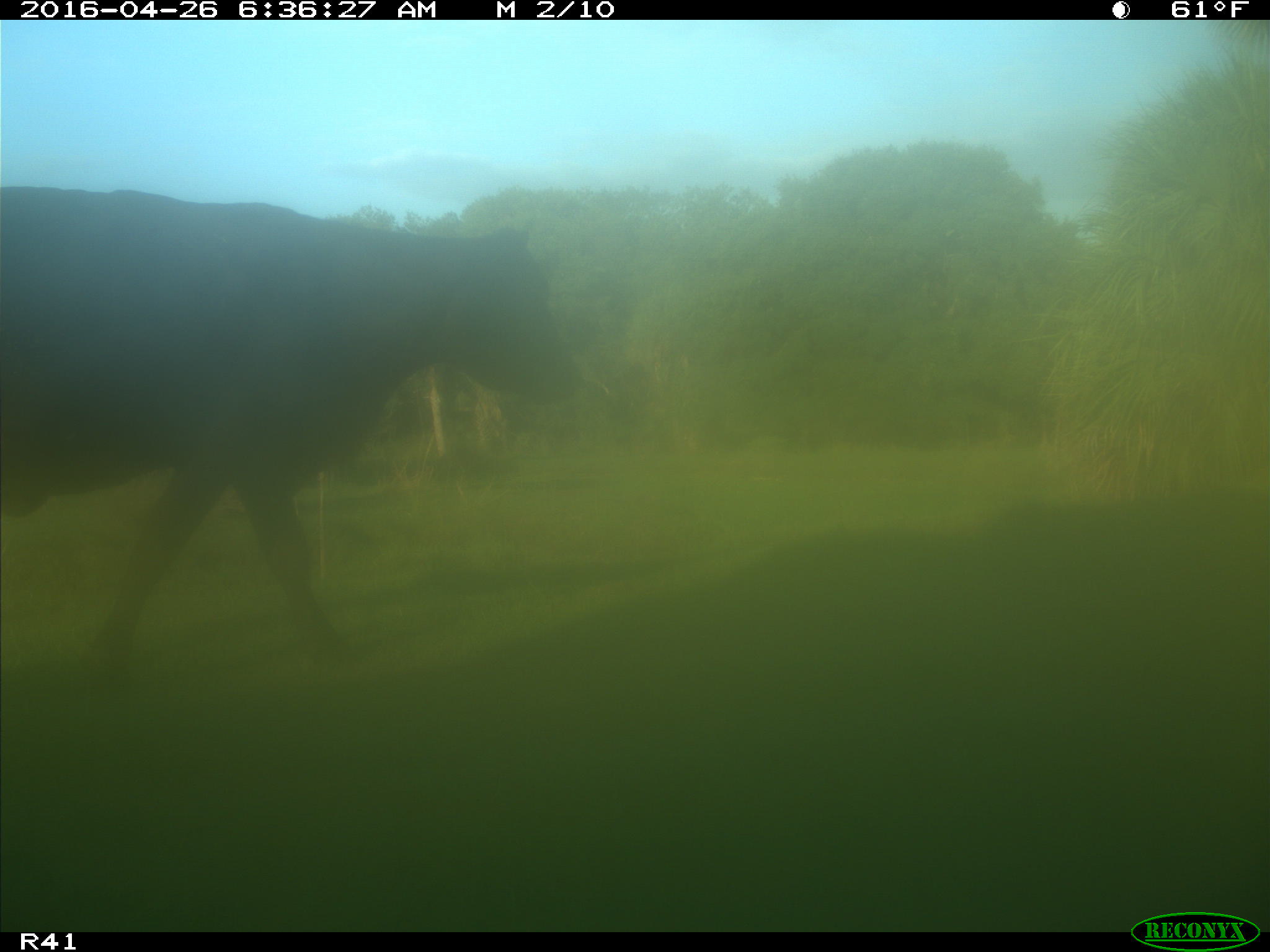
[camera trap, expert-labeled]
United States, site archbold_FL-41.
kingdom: Animalia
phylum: Chordata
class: Mammalia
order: Artiodactyla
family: Bovidae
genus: Bos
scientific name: Bos taurus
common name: domestic cow